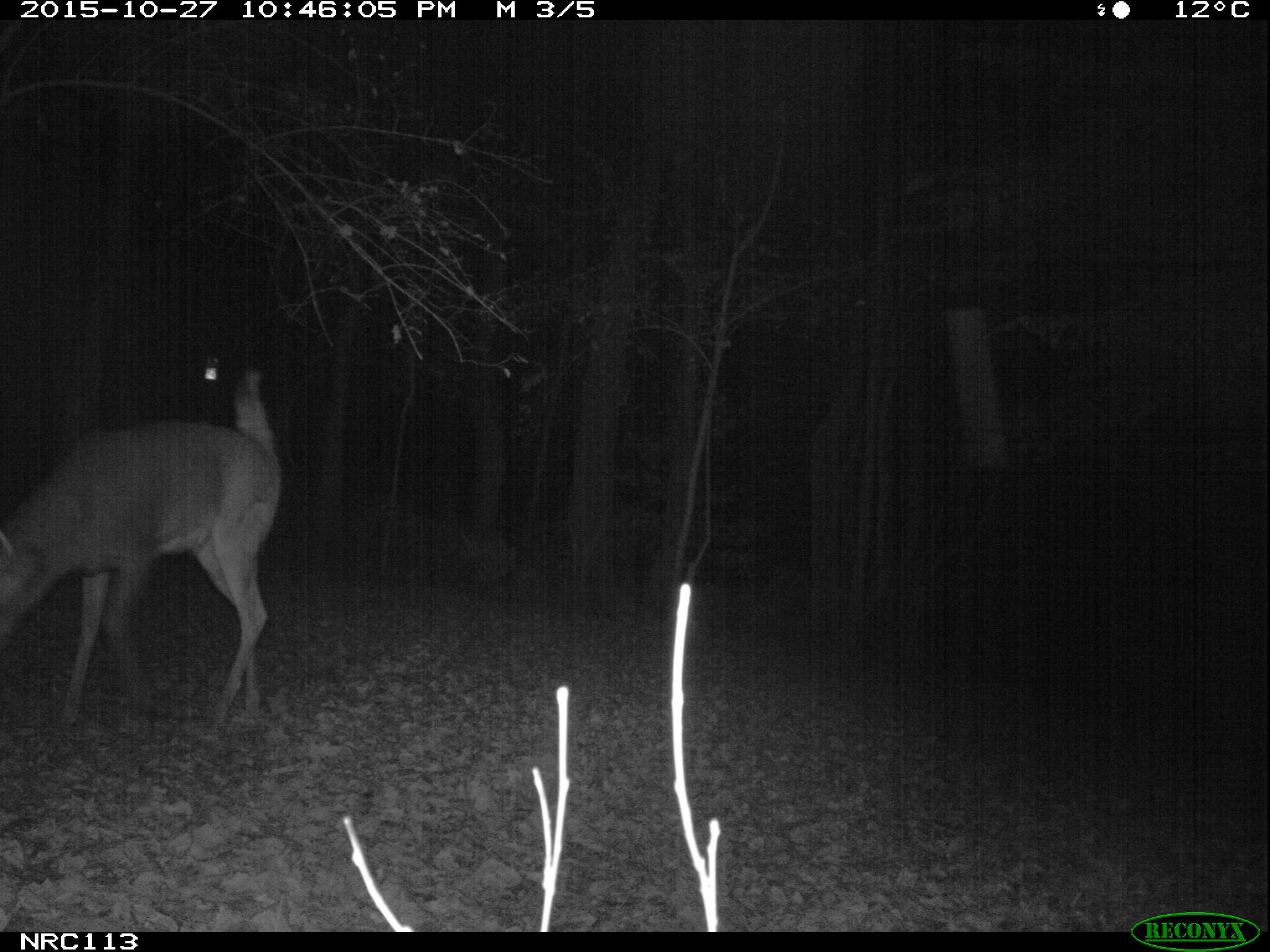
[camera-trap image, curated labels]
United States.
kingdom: Animalia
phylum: Chordata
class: Mammalia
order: Artiodactyla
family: Cervidae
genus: Odocoileus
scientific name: Odocoileus virginianus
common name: white-tailed deer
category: White Tailed Deer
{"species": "White Tailed Deer (white-tailed deer) (Odocoileus virginianus)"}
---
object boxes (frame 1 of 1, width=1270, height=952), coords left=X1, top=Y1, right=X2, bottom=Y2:
White Tailed Deer: left=0, top=355, right=302, bottom=748